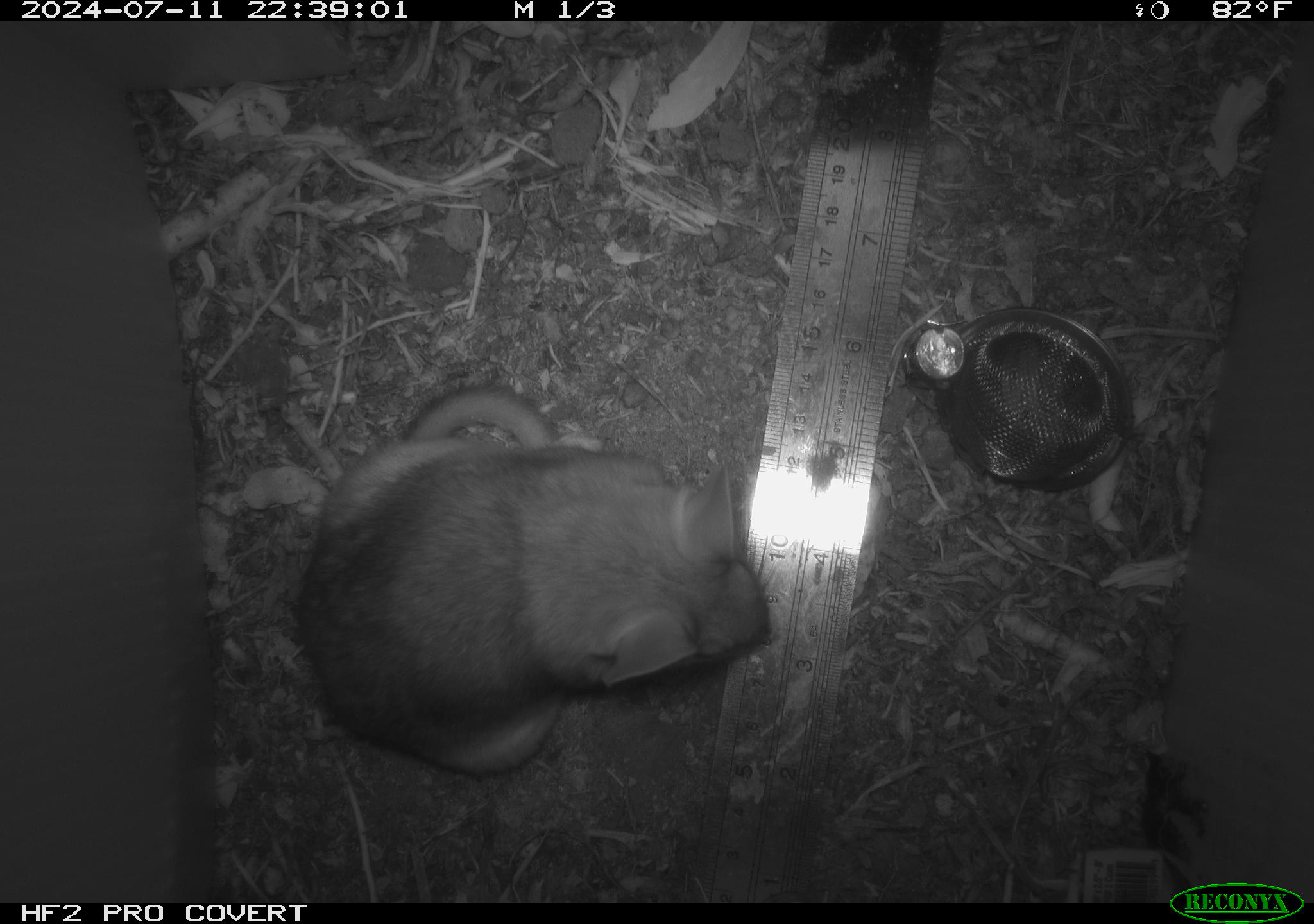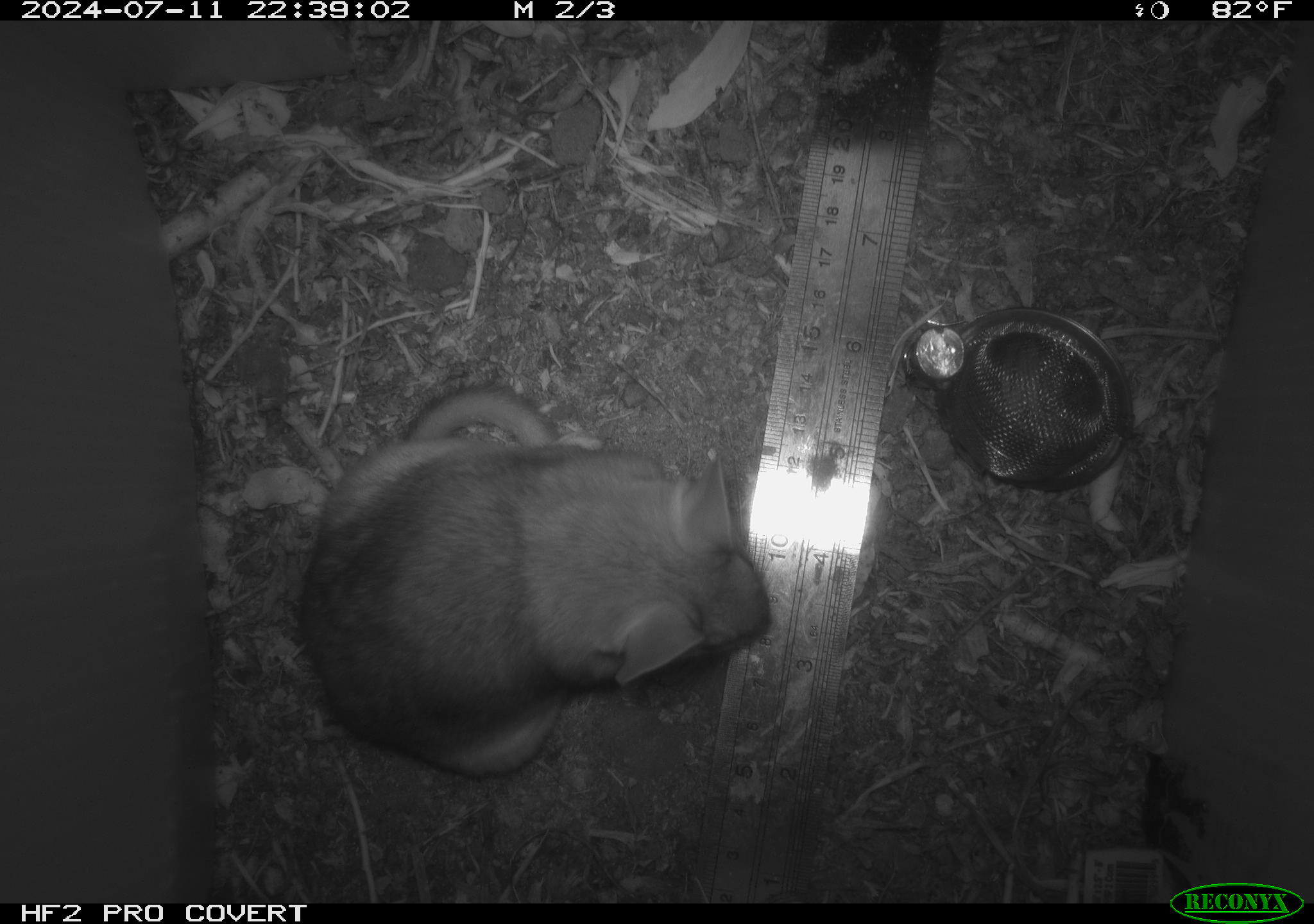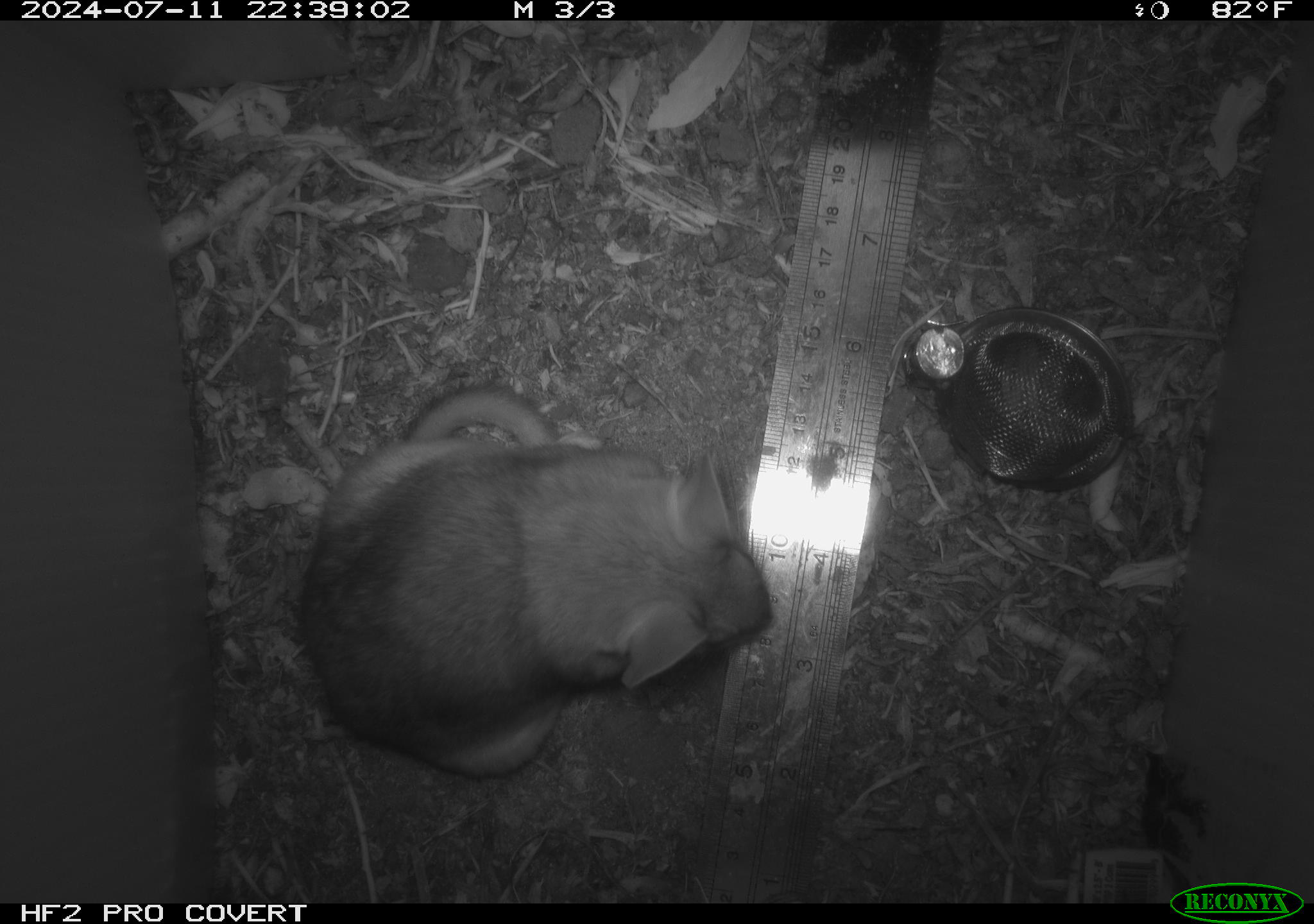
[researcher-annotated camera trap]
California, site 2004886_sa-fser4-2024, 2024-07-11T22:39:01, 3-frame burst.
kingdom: Animalia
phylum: Chordata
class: Mammalia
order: Rodentia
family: Sciuridae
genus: Neotamias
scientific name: Neotamias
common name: western chipmunks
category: neotamias species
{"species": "neotamias species (western chipmunks) (Neotamias)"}